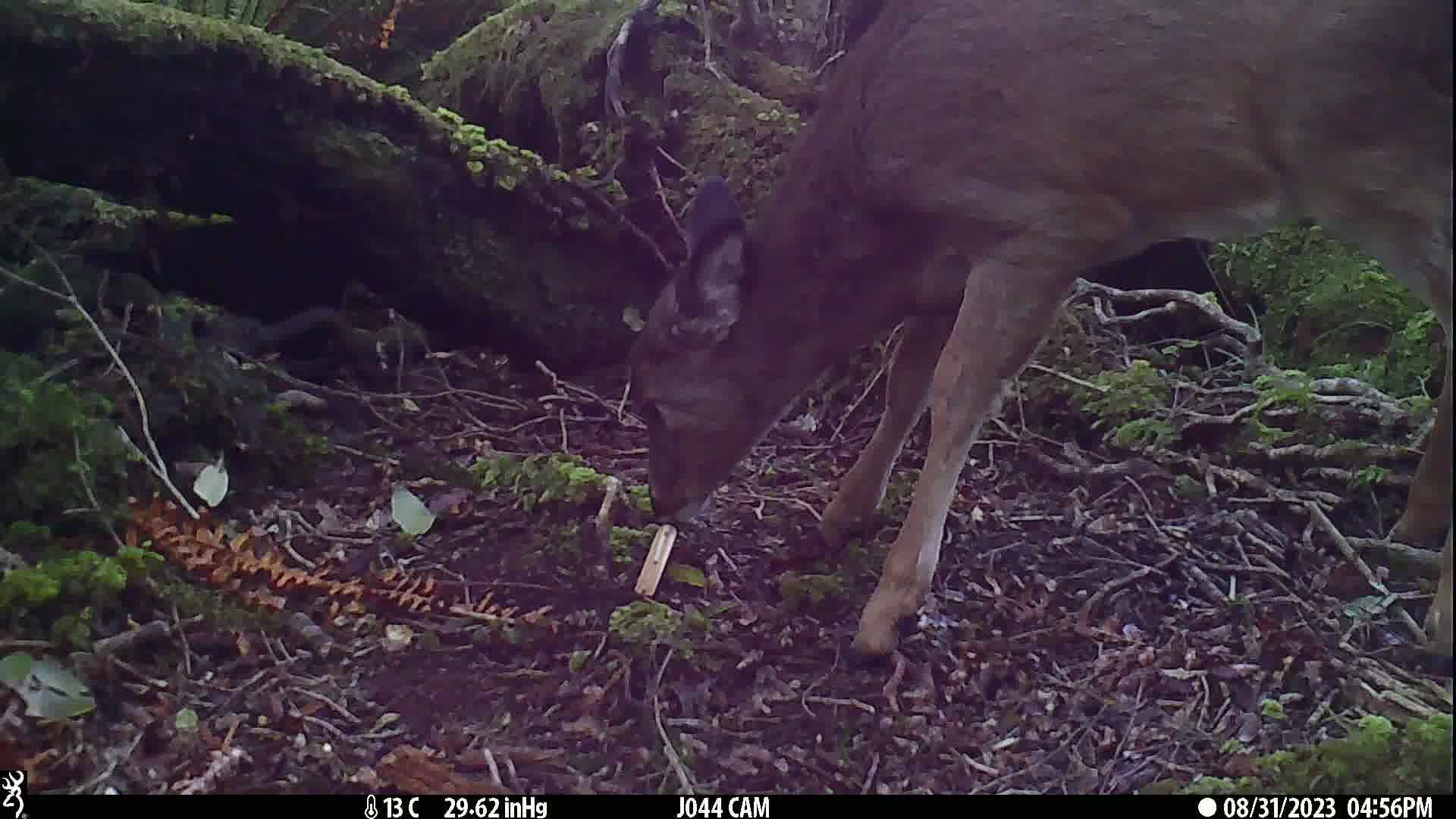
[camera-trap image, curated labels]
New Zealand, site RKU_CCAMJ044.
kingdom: Animalia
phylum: Chordata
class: Mammalia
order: Artiodactyla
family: Cervidae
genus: Odocoileus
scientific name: Odocoileus virginianus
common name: white-tailed deer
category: white tailed deer